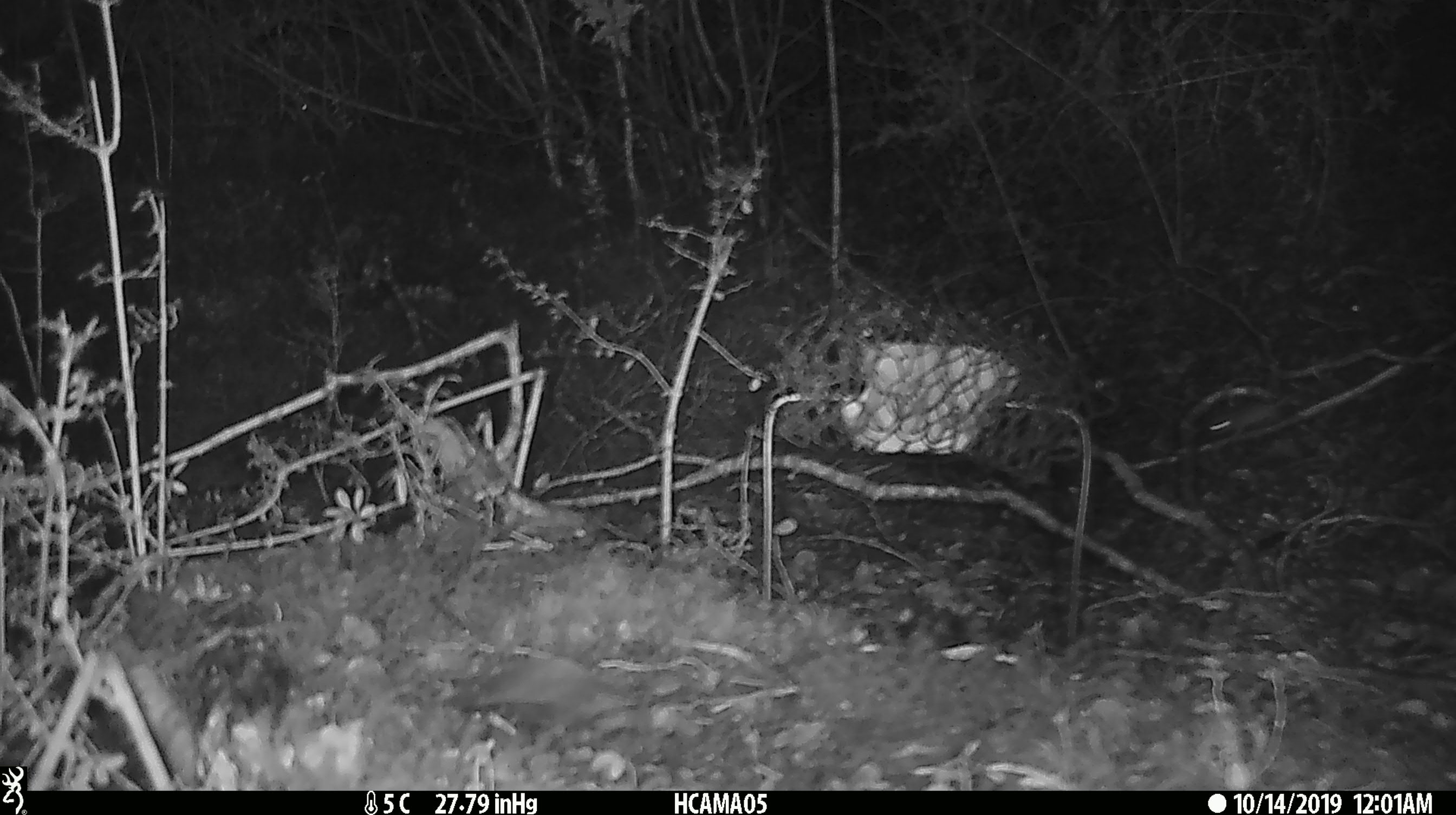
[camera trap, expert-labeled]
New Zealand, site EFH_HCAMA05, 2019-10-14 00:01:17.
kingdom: Animalia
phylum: Chordata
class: Mammalia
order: Rodentia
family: Muridae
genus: Mus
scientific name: Mus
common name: mouse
Mouse (Mus).